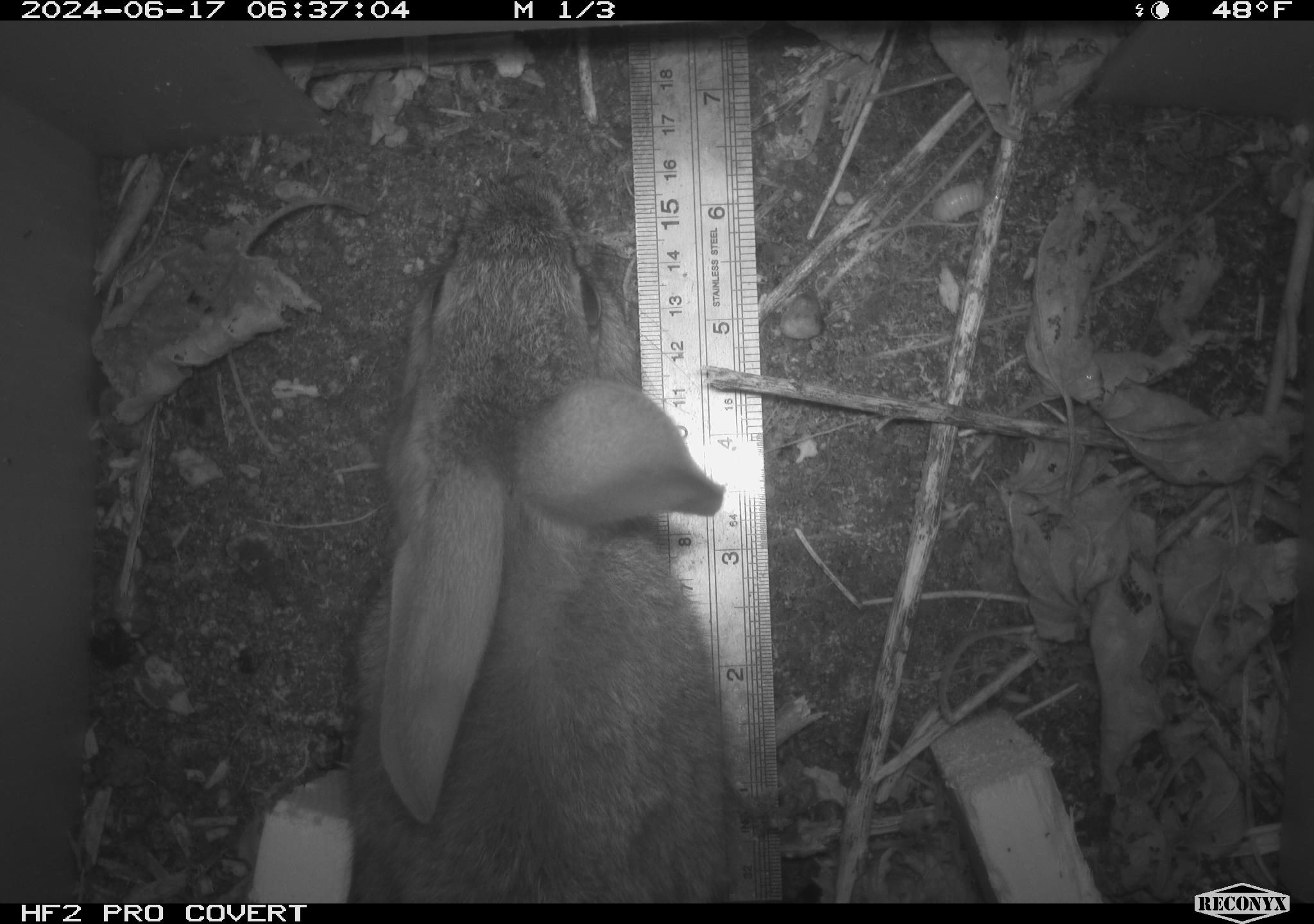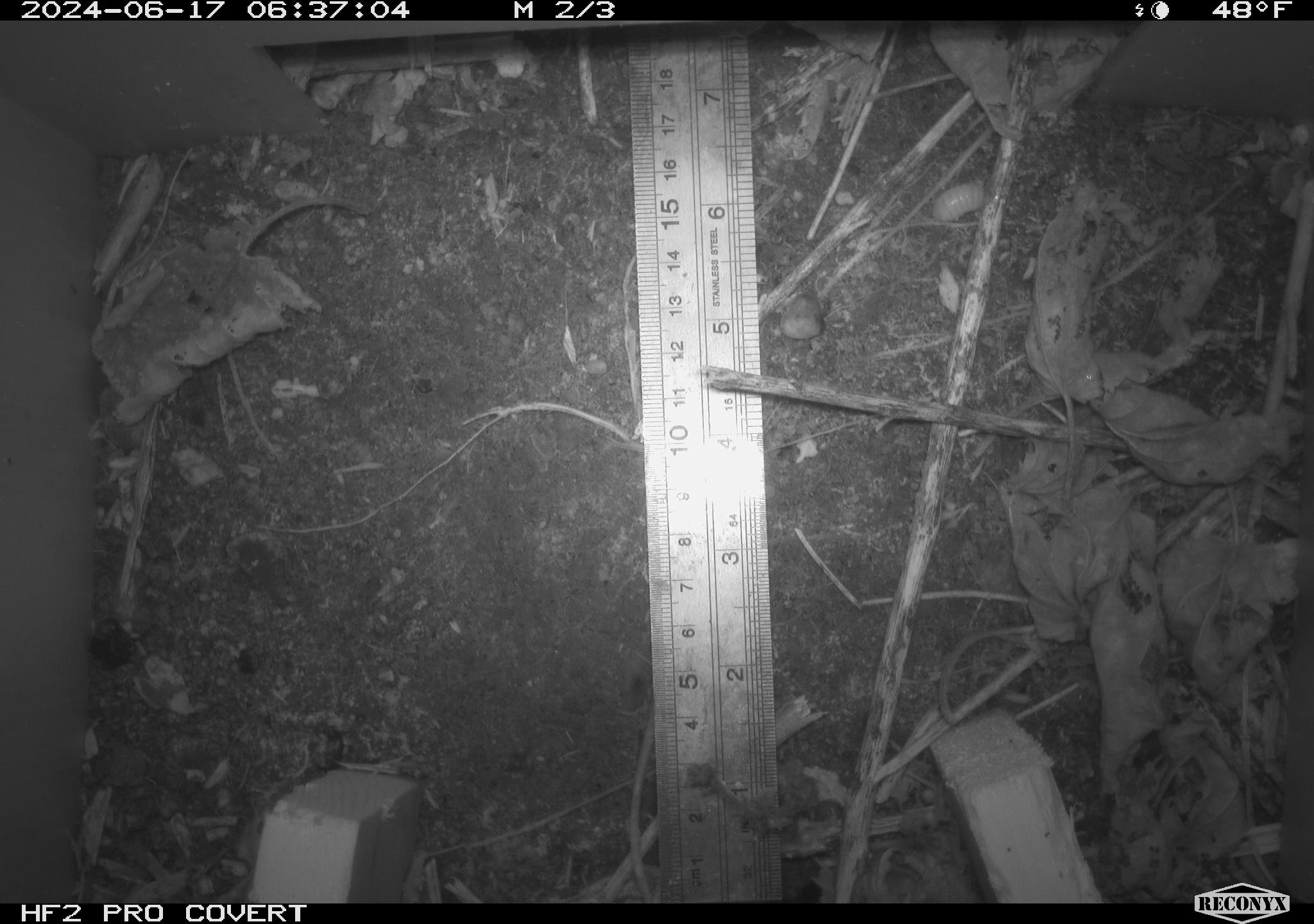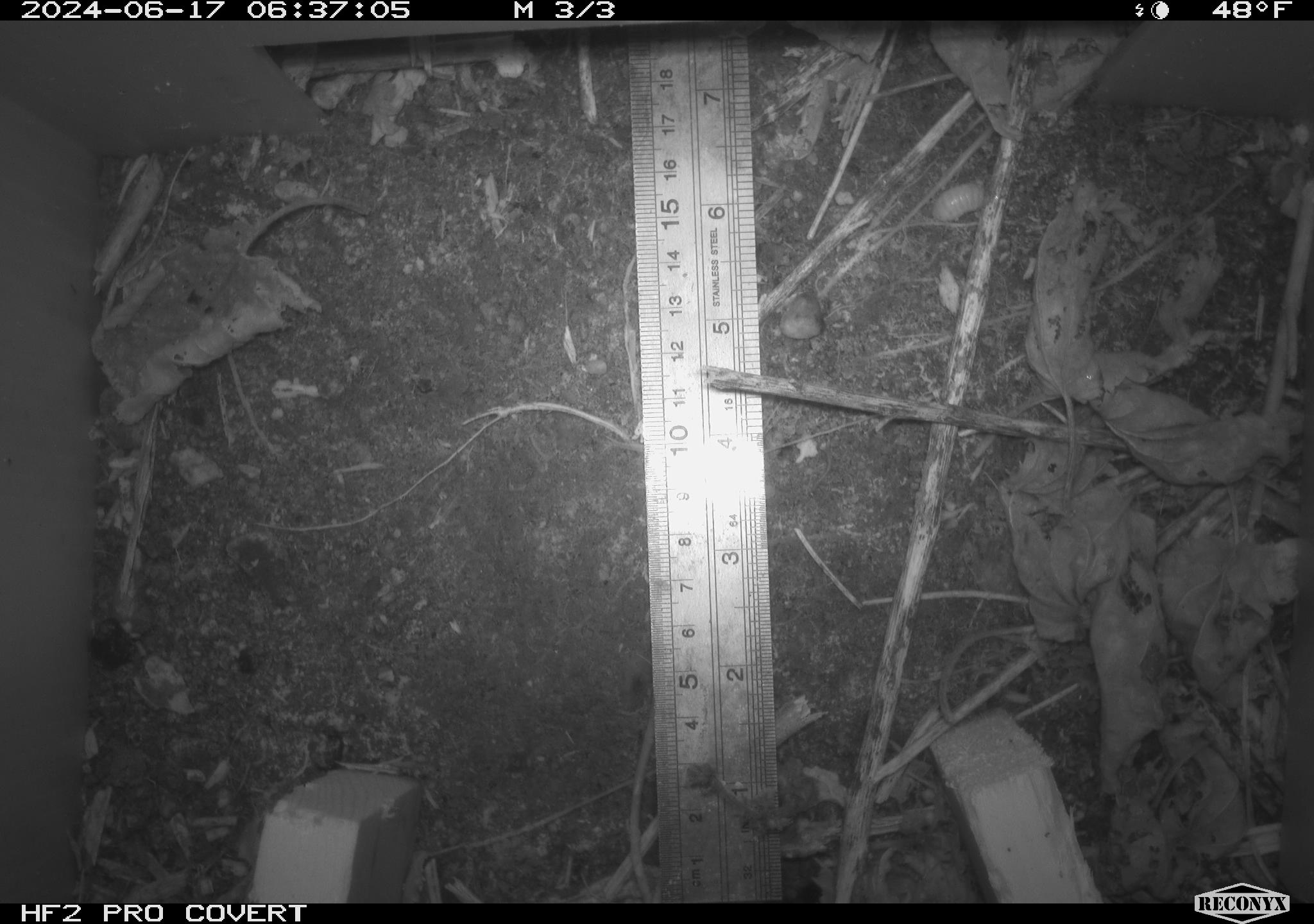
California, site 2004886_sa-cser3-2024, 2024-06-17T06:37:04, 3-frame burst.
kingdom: Animalia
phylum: Chordata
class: Mammalia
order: Lagomorpha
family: Leporidae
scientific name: Leporidae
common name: rabbit or hare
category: rabbit and hare family